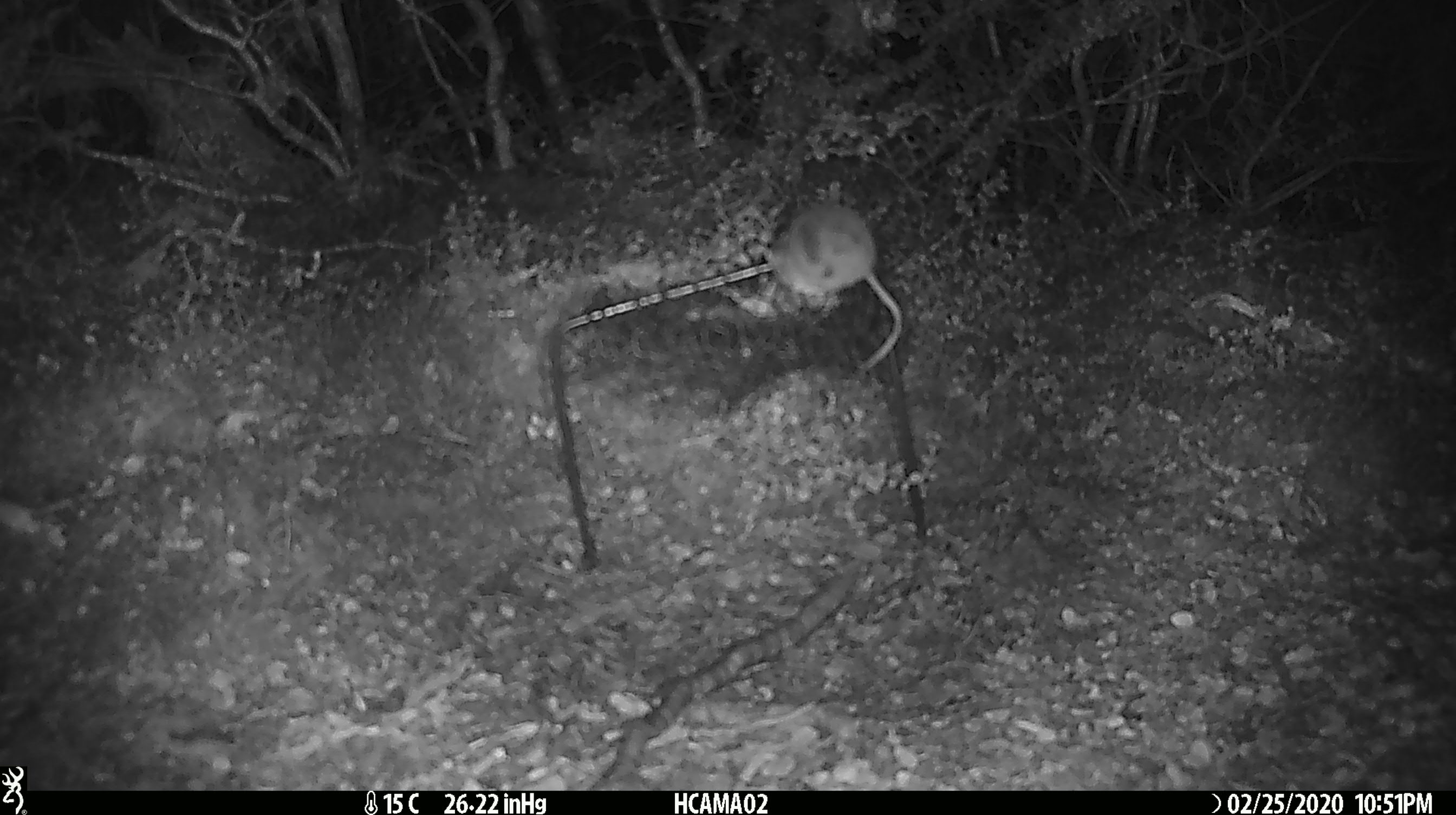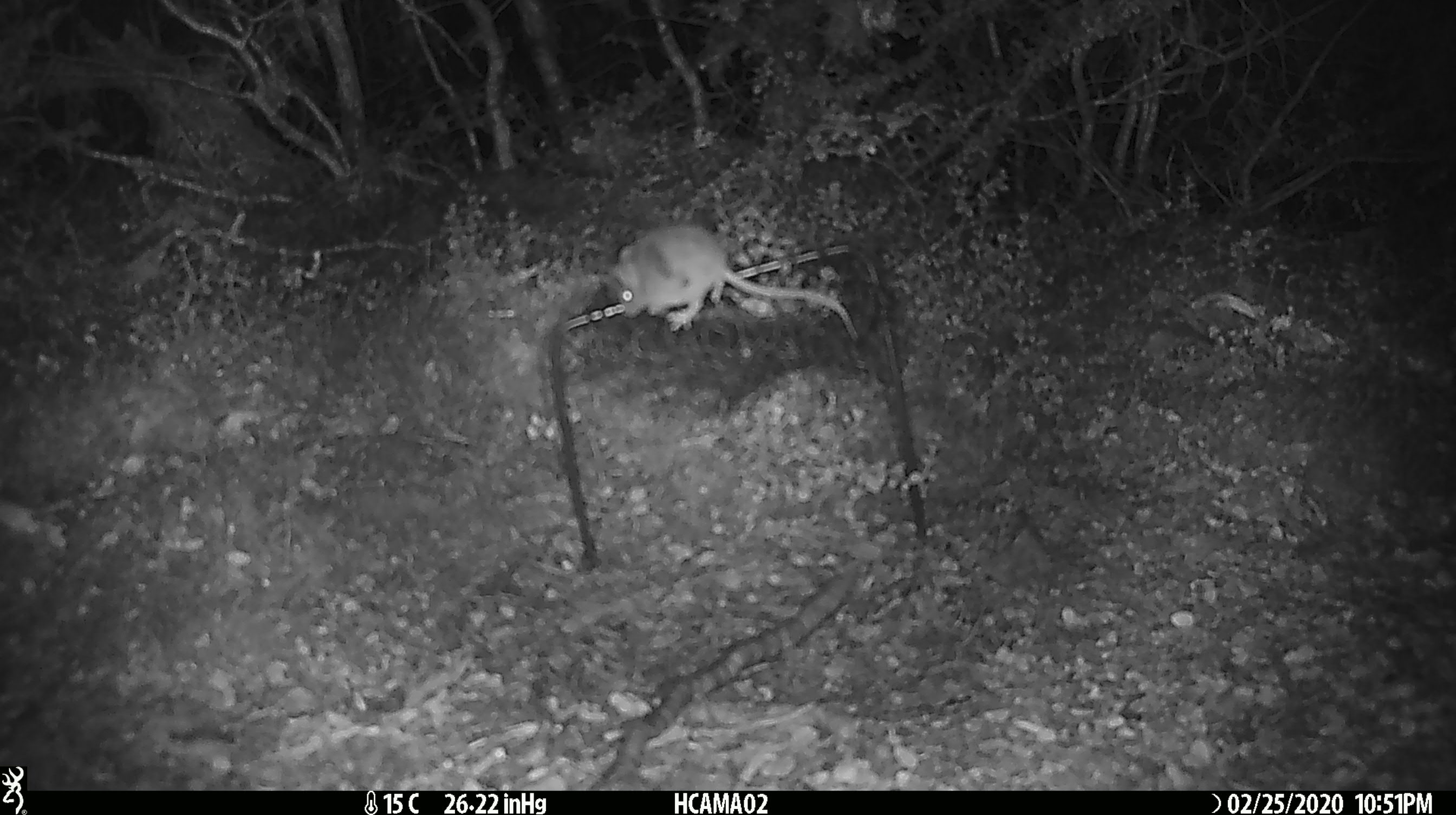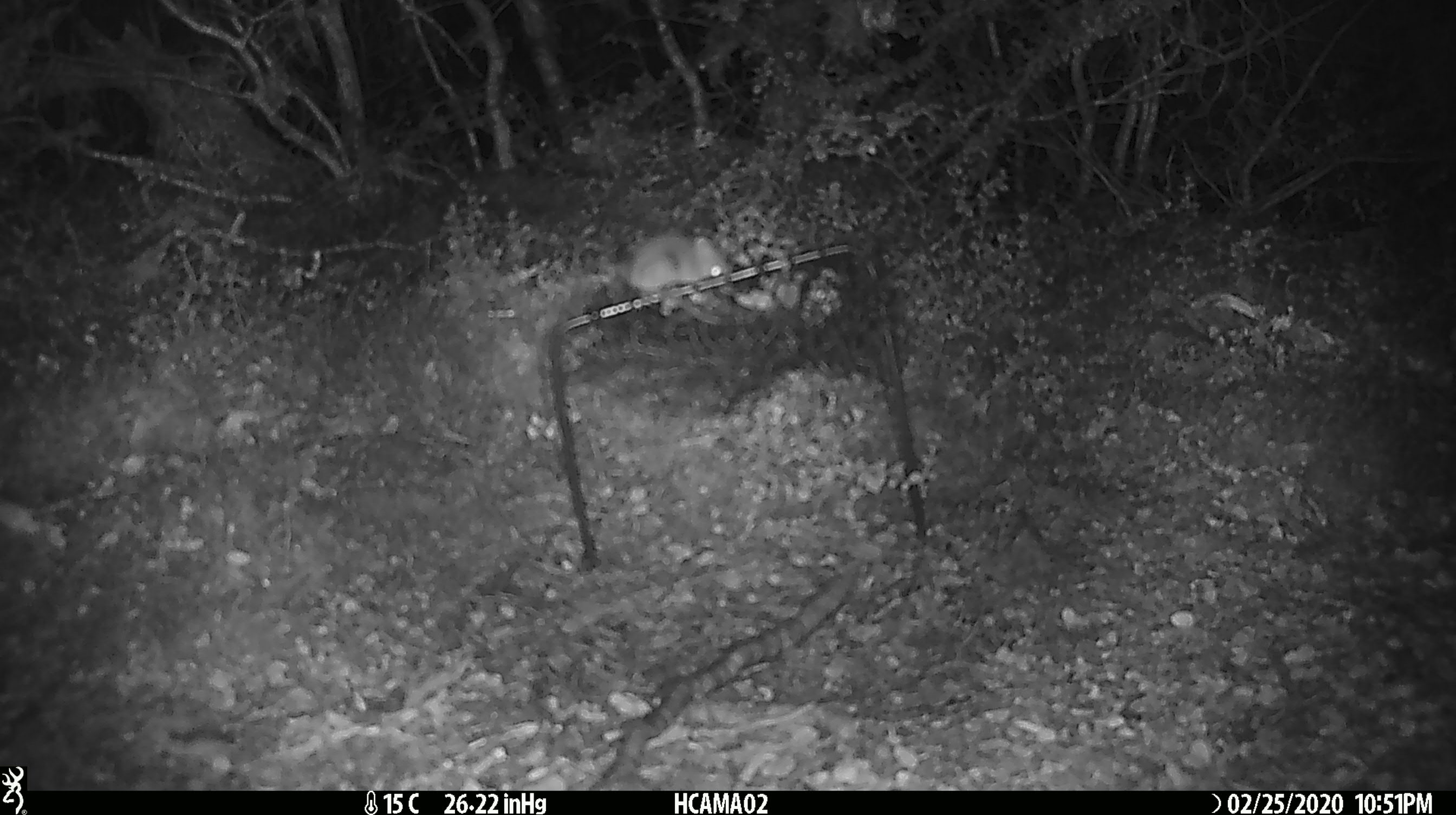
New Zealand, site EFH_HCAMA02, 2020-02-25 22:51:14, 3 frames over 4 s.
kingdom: Animalia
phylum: Chordata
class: Mammalia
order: Rodentia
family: Muridae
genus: Mus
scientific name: Mus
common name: mouse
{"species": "mouse (Mus)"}